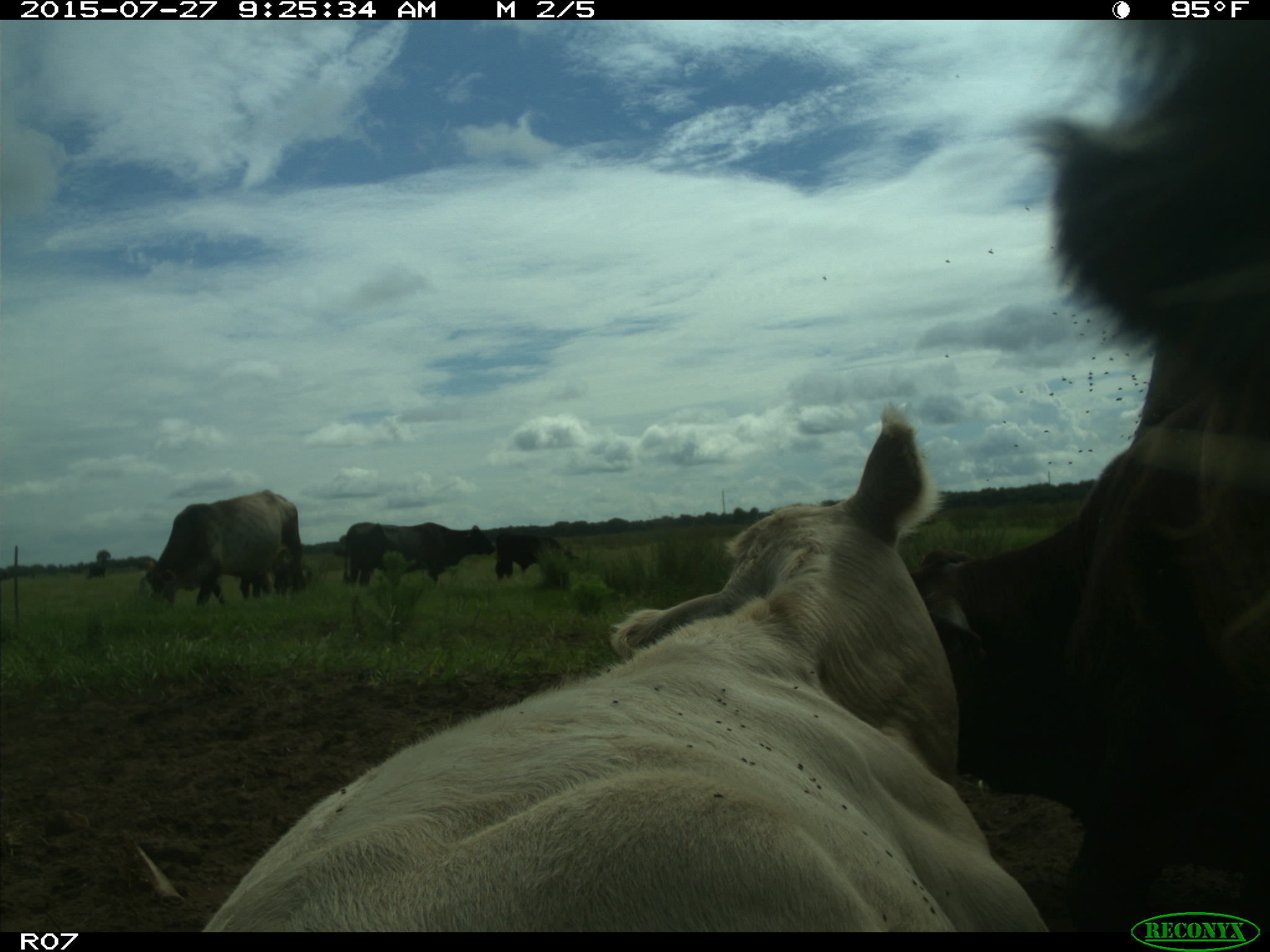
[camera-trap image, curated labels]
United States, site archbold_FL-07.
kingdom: Animalia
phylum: Chordata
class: Mammalia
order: Artiodactyla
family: Bovidae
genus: Bos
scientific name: Bos taurus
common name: domestic cow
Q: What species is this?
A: Bos taurus (domestic cow).